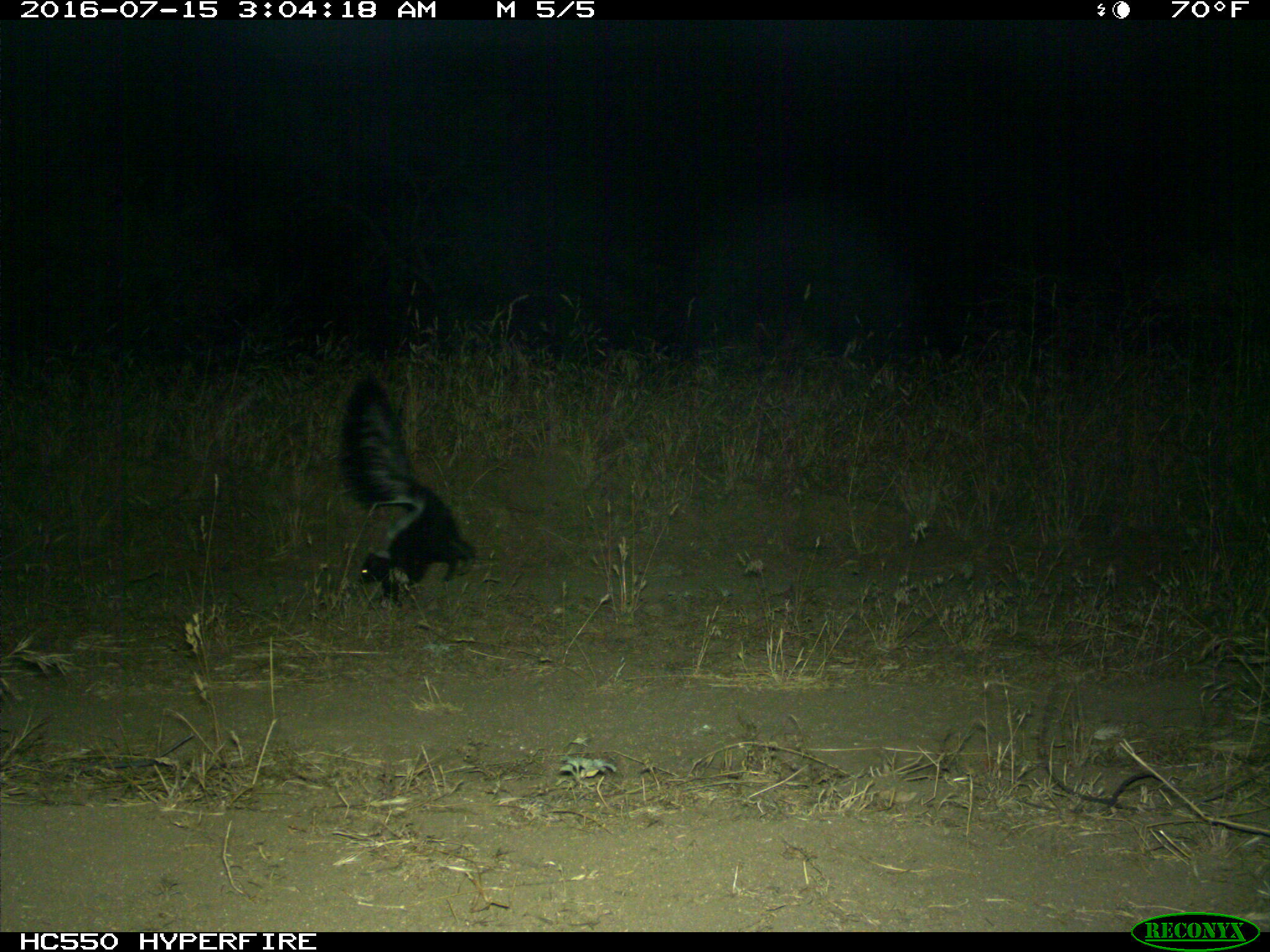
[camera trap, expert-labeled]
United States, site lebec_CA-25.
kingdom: Animalia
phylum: Chordata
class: Mammalia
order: Carnivora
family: Mephitidae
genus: Mephitis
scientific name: Mephitis mephitis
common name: striped skunk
Mephitis mephitis (striped skunk).